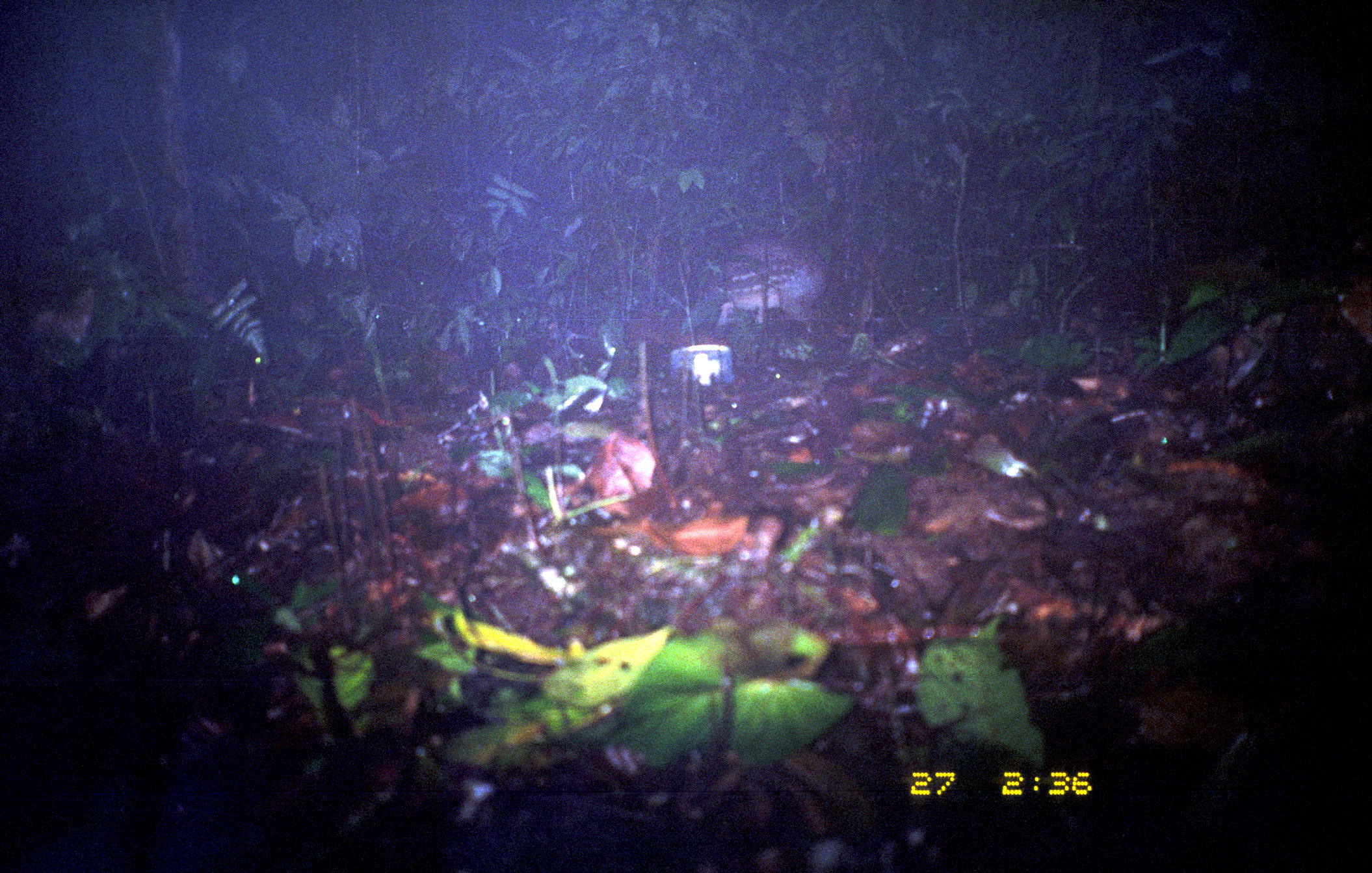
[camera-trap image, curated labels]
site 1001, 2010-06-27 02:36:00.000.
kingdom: Animalia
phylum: Chordata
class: Mammalia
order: Rodentia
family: Cuniculidae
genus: Cuniculus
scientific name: Cuniculus paca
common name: spotted paca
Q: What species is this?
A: Cuniculus paca (spotted paca).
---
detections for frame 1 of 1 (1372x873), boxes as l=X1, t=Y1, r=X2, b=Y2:
cuniculus paca: l=718, t=237, r=832, b=328